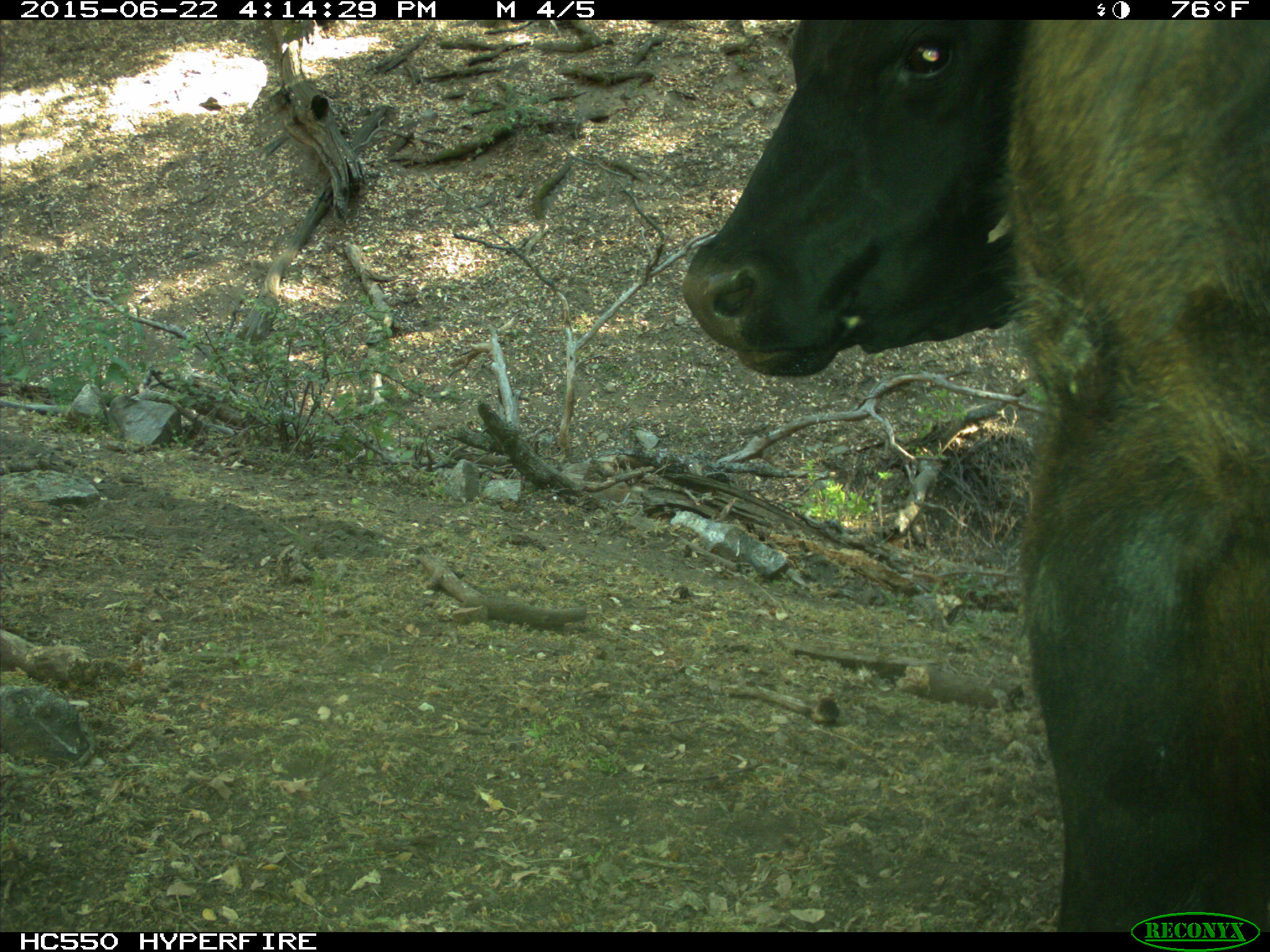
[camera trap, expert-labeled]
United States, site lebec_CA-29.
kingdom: Animalia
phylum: Chordata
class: Mammalia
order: Artiodactyla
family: Bovidae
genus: Bos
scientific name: Bos taurus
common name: domestic cow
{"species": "Bos taurus (domestic cow)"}